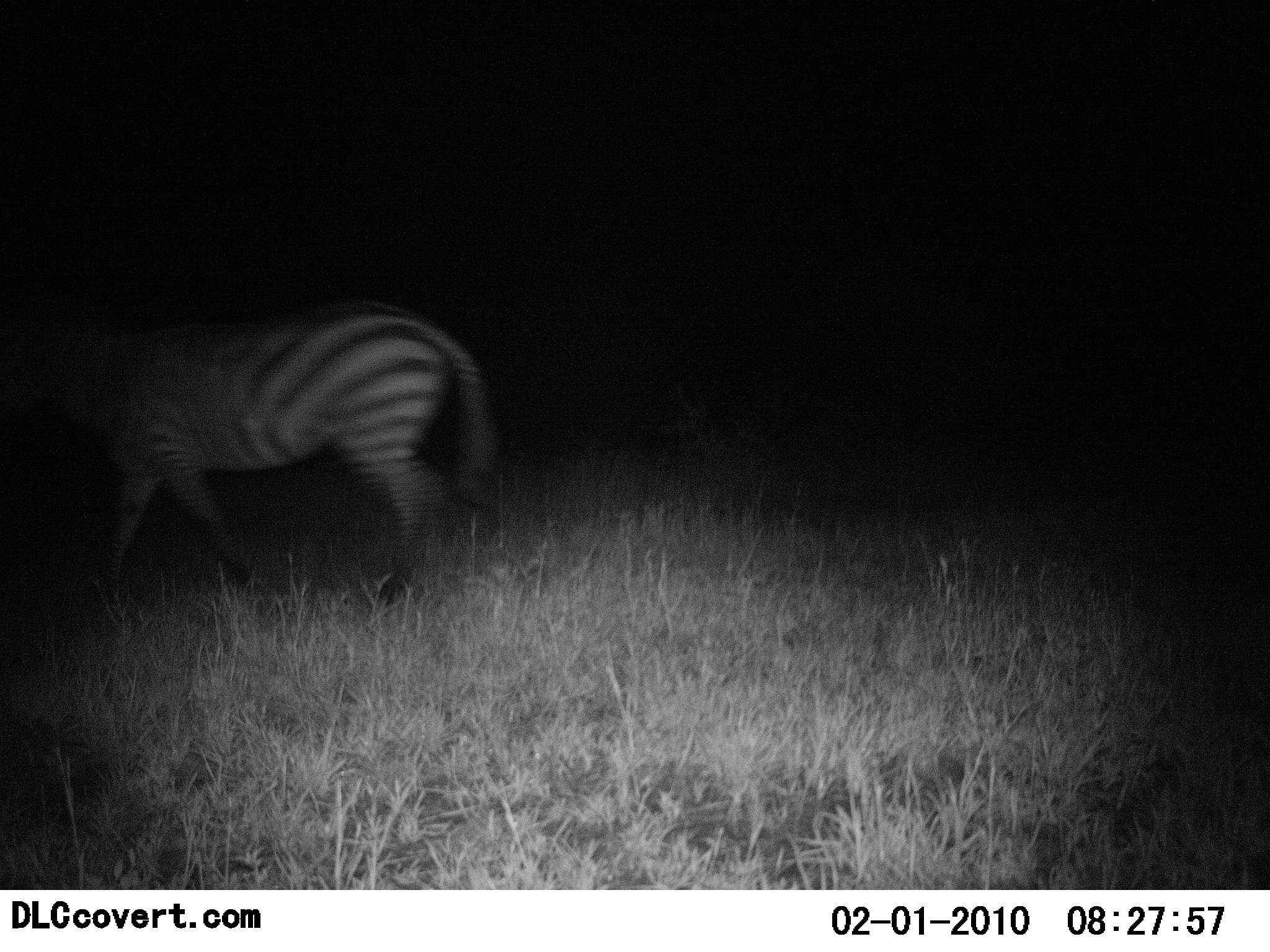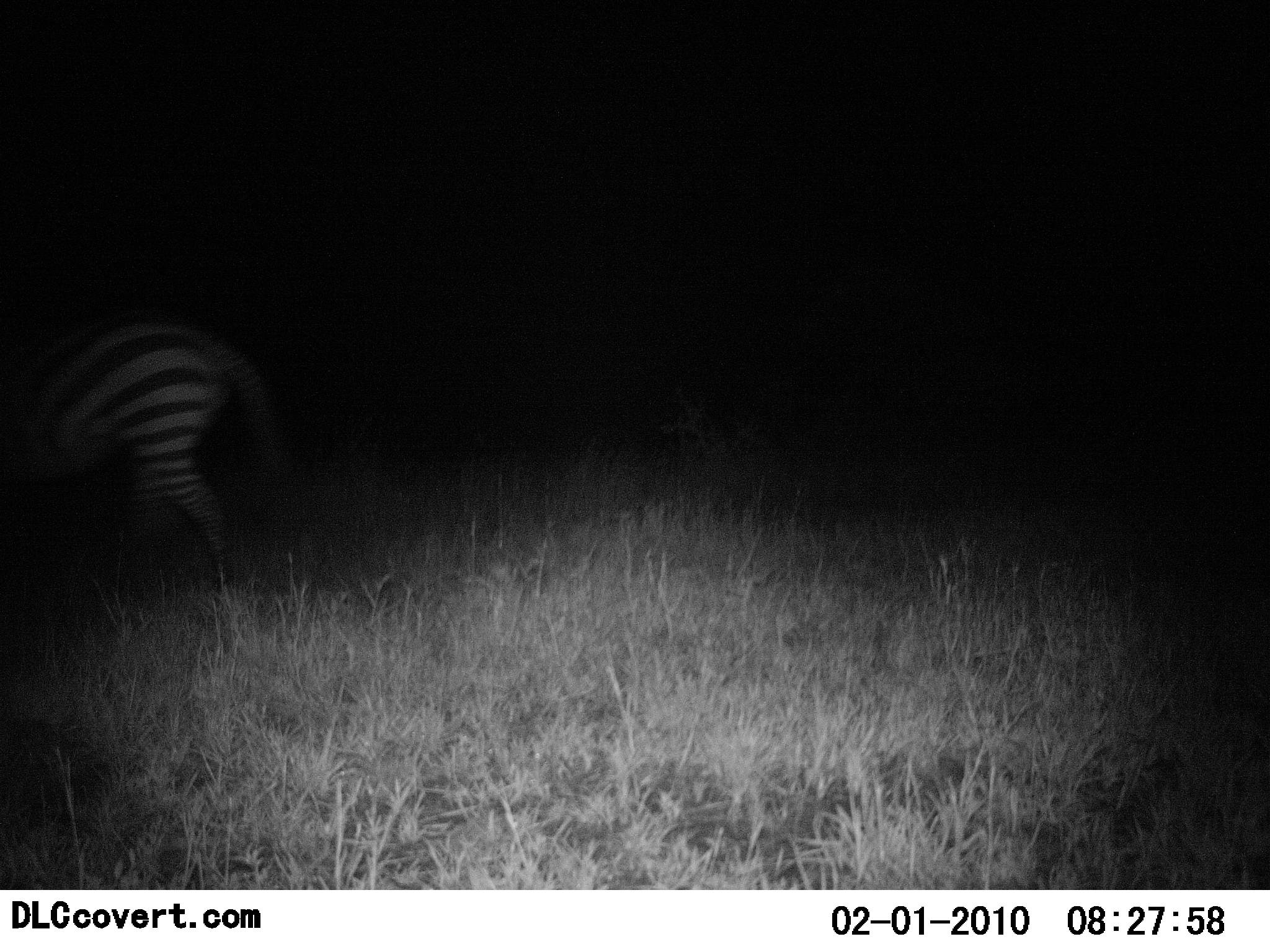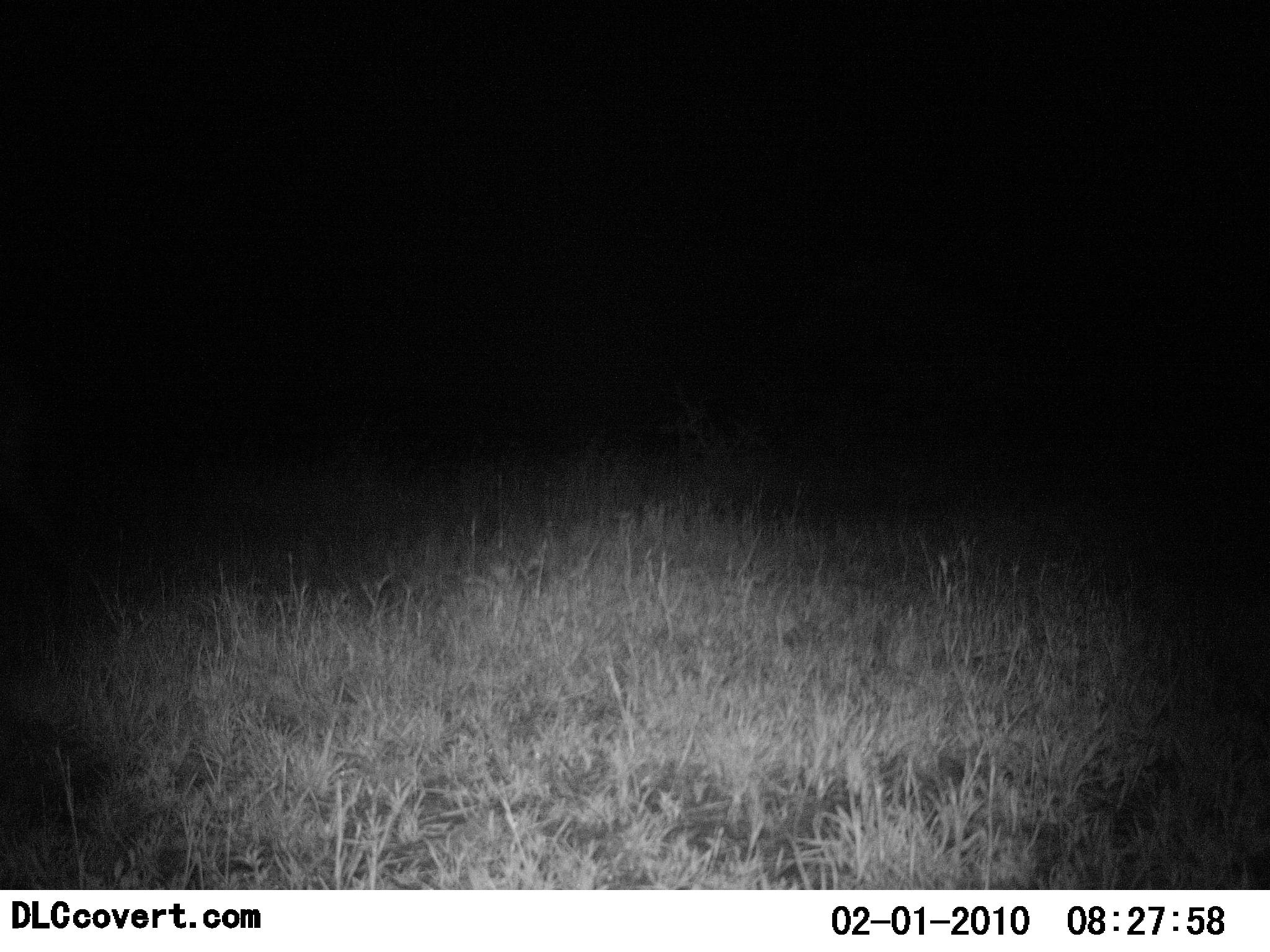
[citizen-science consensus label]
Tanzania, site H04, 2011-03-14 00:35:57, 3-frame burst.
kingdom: Animalia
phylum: Chordata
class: Mammalia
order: Perissodactyla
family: Equidae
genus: Equus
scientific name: Equus quagga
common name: plains zebra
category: zebra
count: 1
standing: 0%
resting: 0%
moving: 100%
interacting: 0%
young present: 0%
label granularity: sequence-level